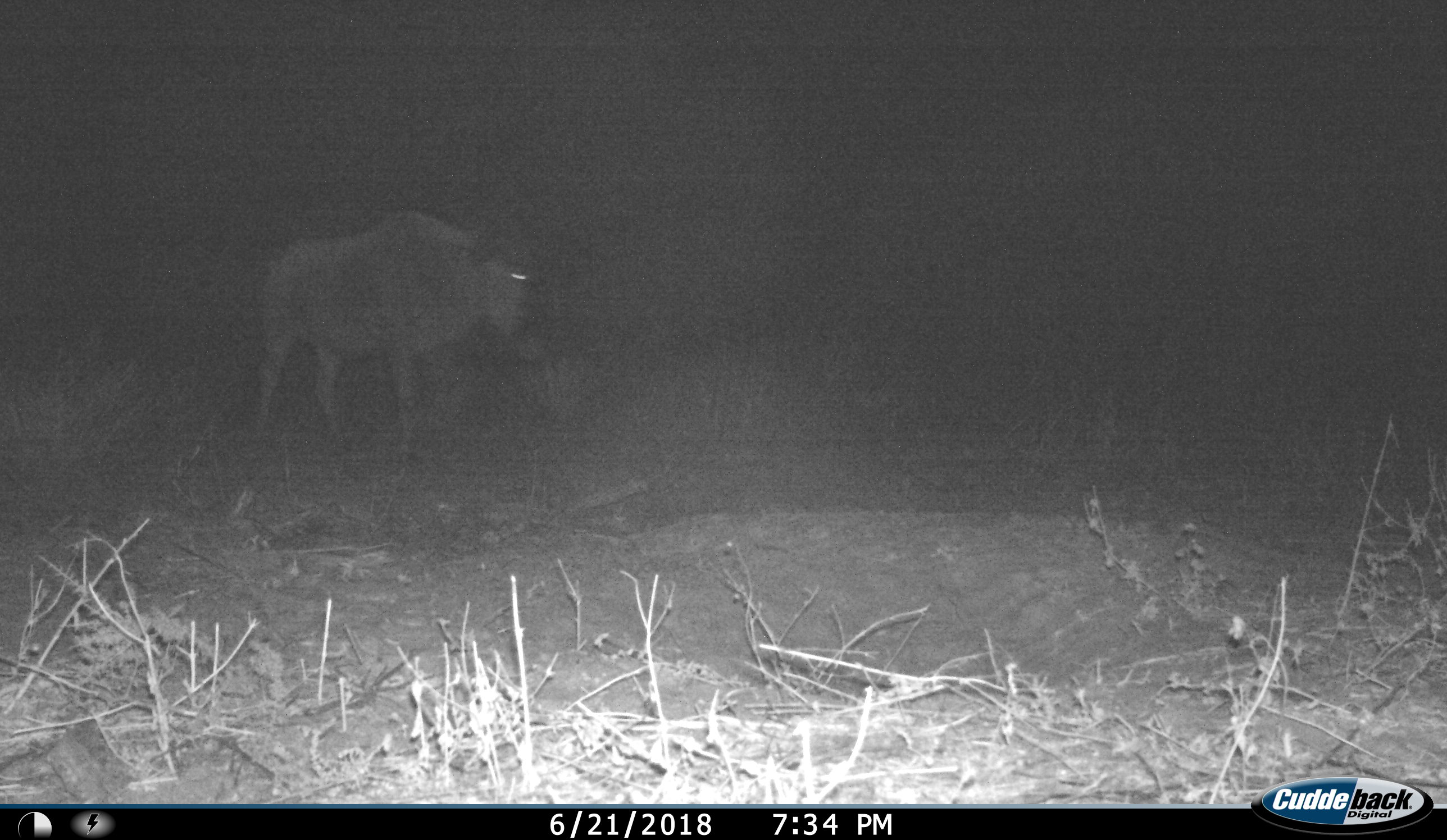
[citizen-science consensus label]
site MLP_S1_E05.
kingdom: Animalia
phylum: Chordata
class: Mammalia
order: Artiodactyla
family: Bovidae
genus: Connochaetes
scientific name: Connochaetes taurinus taurinus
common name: blue wildebeest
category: wildebeestblue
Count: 1.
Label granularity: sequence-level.